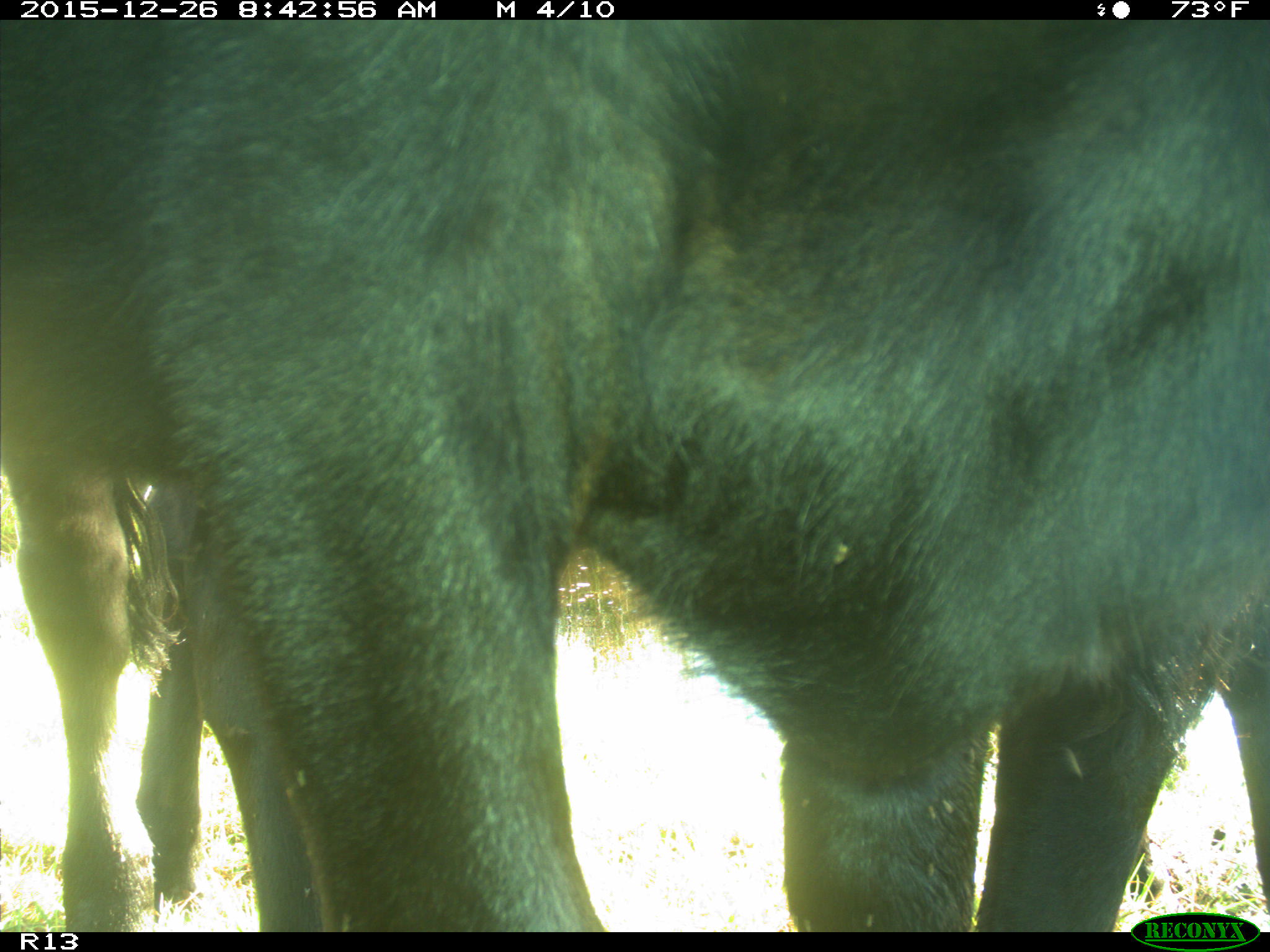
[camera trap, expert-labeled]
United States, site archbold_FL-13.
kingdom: Animalia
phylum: Chordata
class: Mammalia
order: Artiodactyla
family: Bovidae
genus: Bos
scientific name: Bos taurus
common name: domestic cow